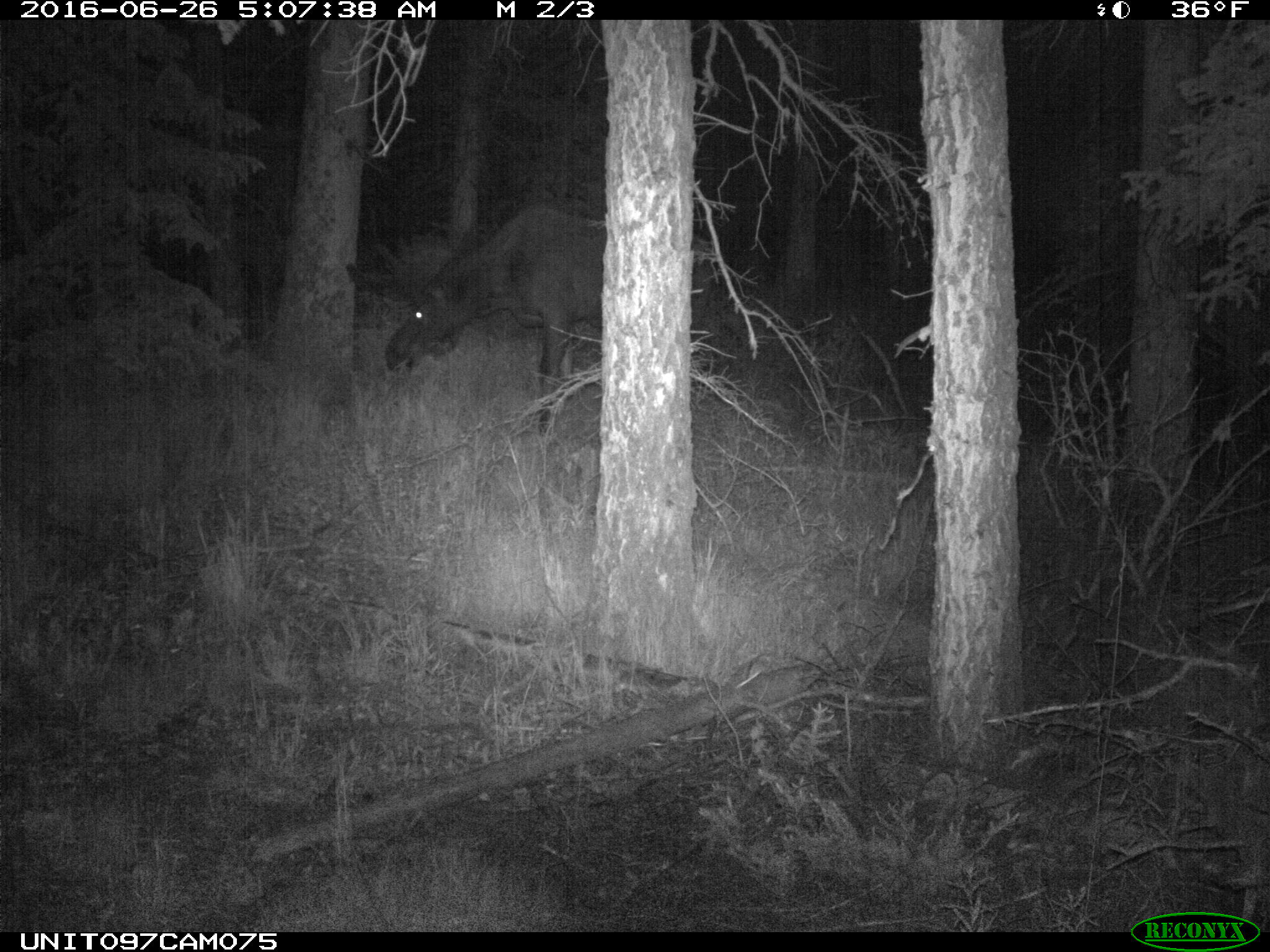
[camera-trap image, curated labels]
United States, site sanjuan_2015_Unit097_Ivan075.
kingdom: Animalia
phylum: Chordata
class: Mammalia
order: Artiodactyla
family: Cervidae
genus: Alces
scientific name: Alces alces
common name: moose